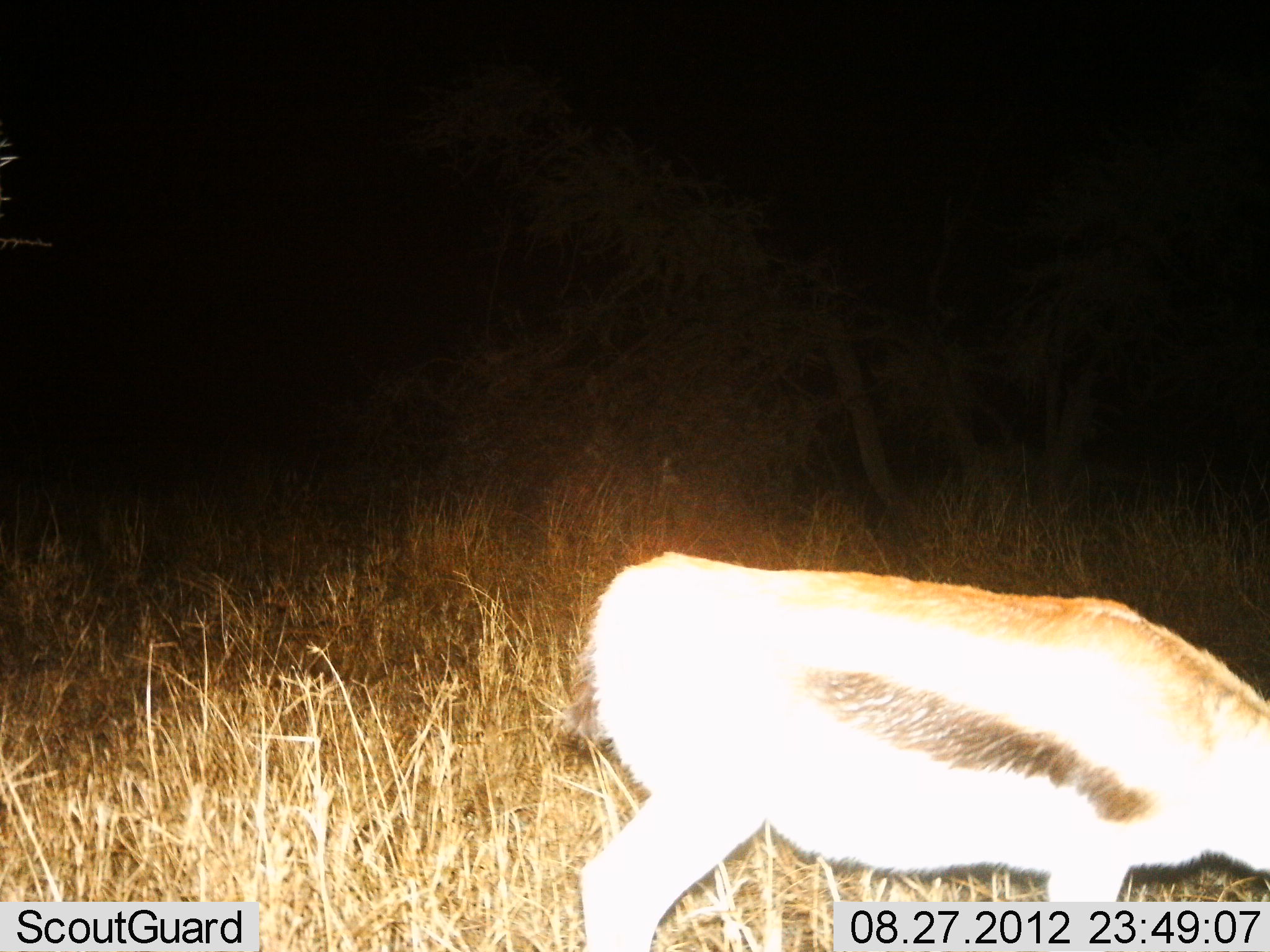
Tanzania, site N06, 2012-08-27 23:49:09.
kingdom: Animalia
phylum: Chordata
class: Mammalia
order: Artiodactyla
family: Bovidae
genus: Eudorcas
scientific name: Eudorcas thomsonii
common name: thomson's gazelle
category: gazellethomsons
Gazellethomsons (thomson's gazelle) (Eudorcas thomsonii), count 1. Behavior (volunteer vote fractions): standing 40%, resting 0%, moving 20%, interacting 0%. Young present (vote fraction): 0%. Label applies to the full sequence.